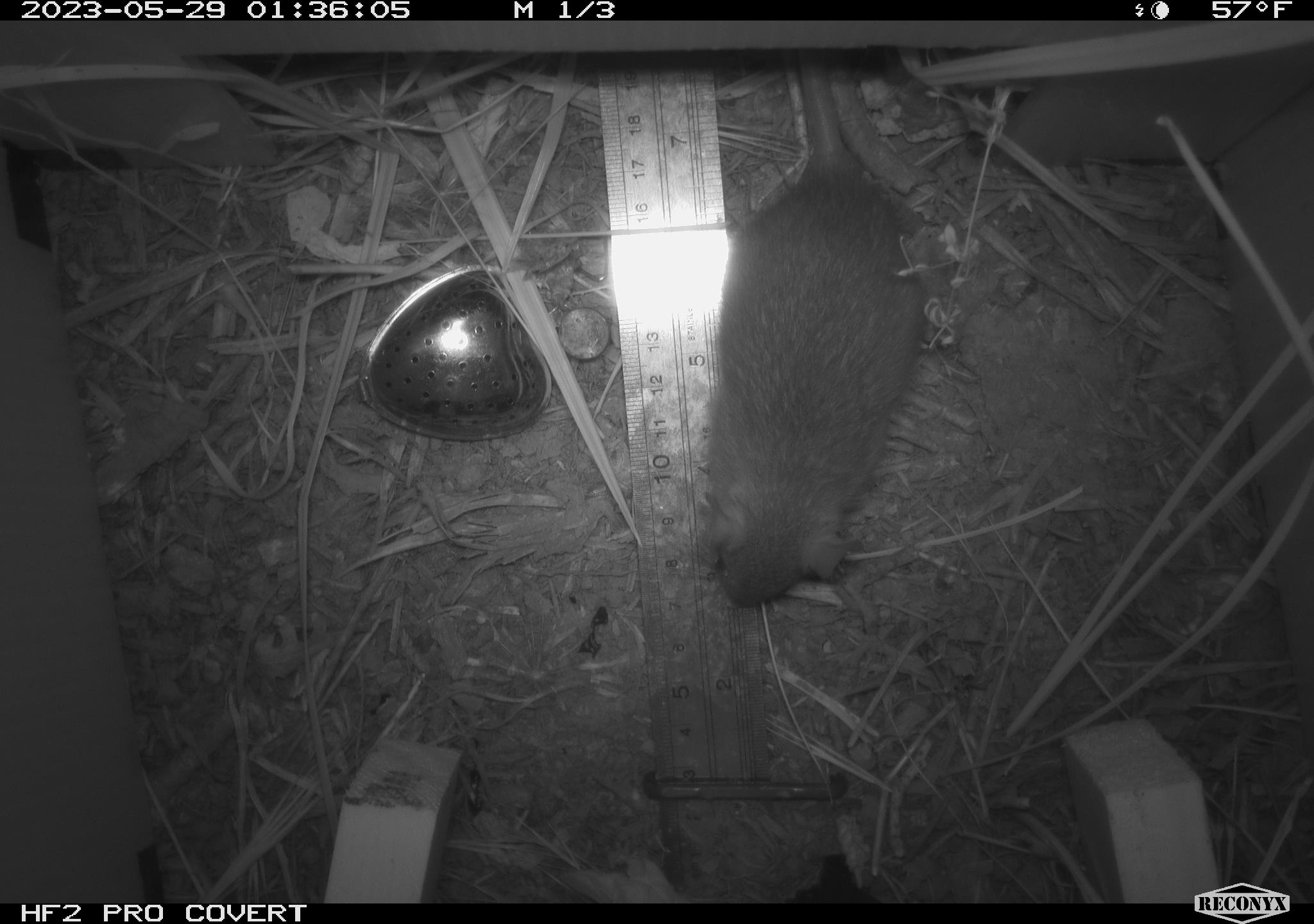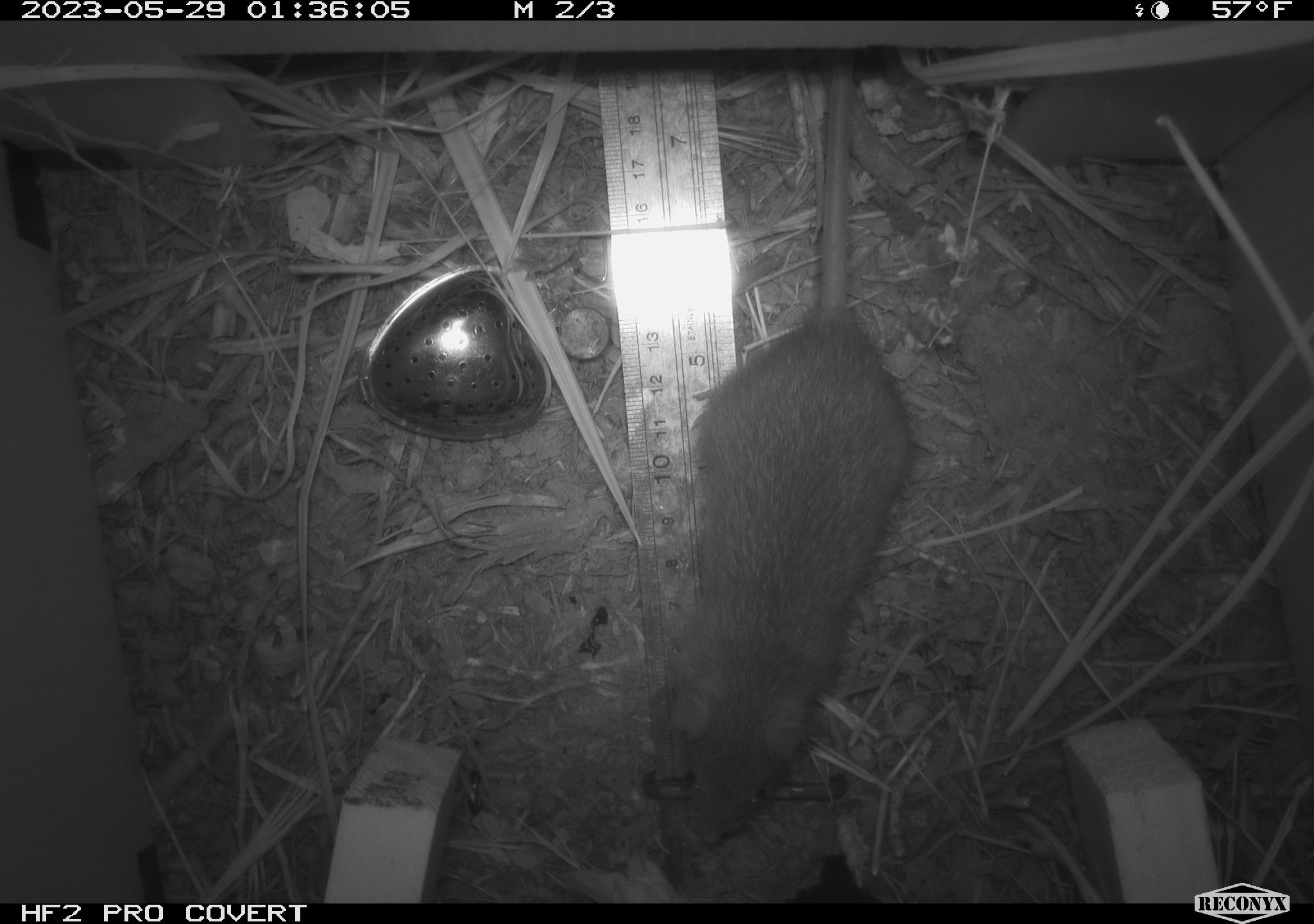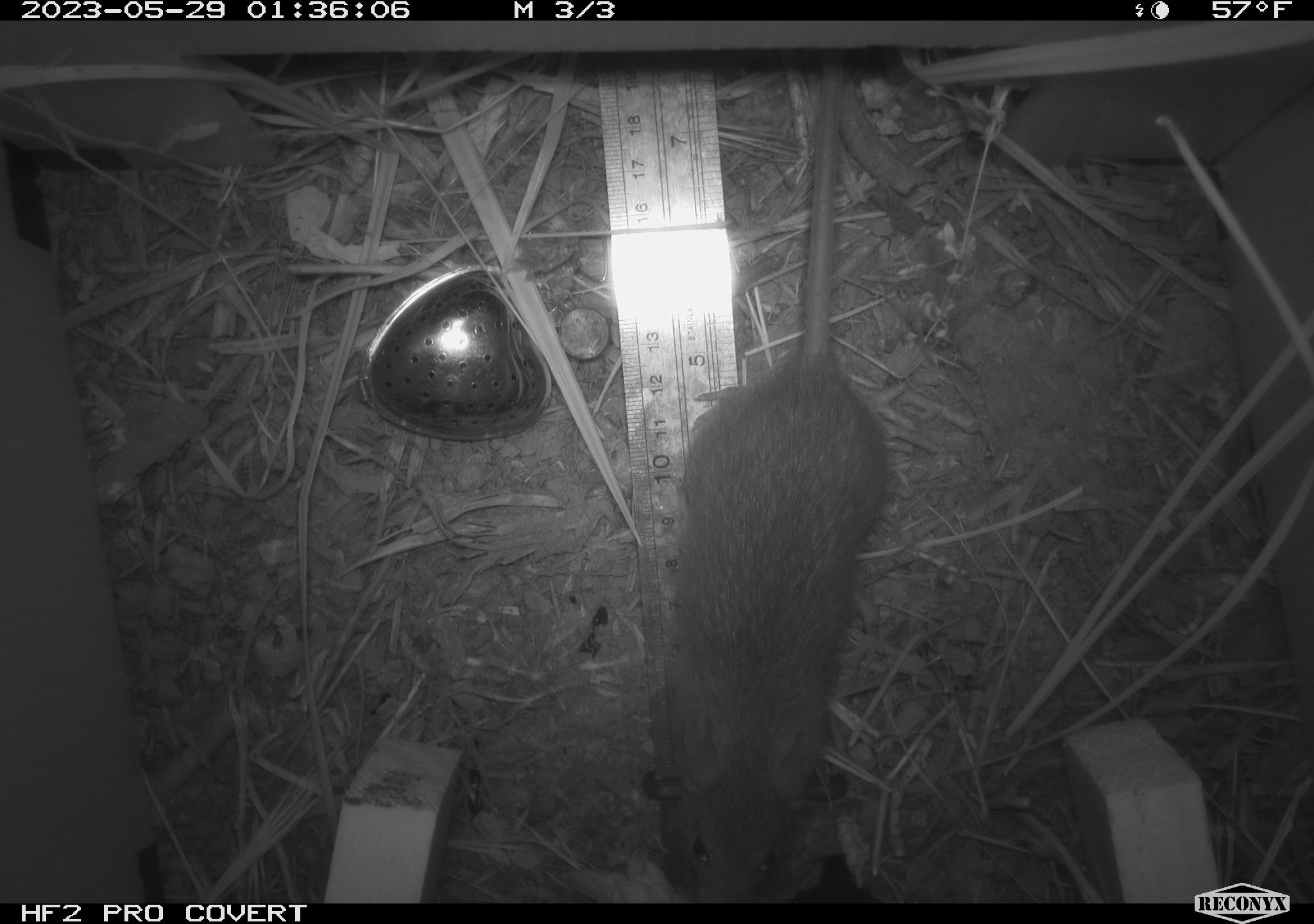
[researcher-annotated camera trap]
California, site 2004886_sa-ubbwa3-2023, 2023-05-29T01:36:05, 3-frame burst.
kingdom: Animalia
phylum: Chordata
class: Mammalia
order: Rodentia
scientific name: Rodentia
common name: mouse species